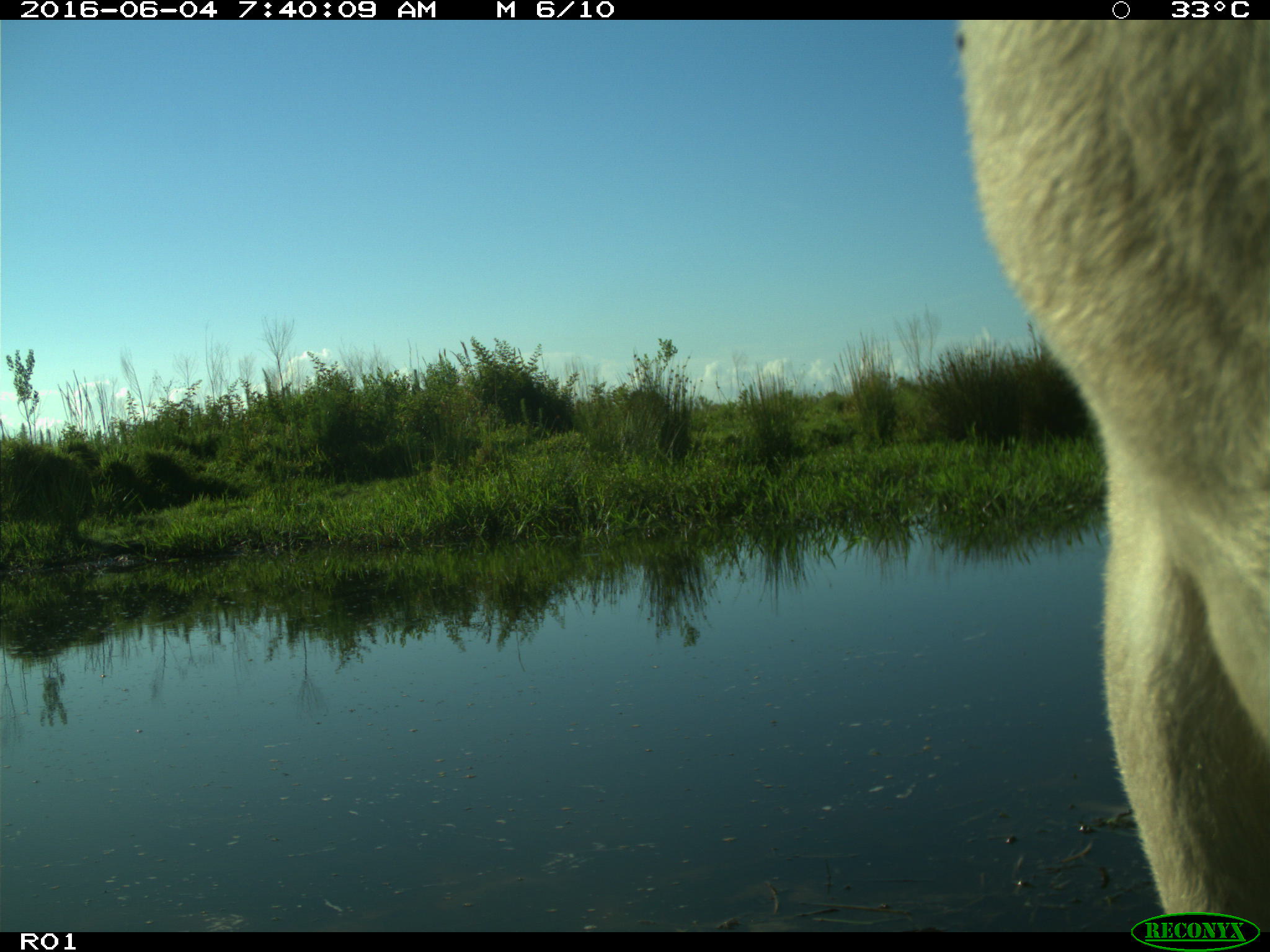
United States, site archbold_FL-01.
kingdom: Animalia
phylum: Chordata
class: Mammalia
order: Artiodactyla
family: Bovidae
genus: Bos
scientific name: Bos taurus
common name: domestic cow